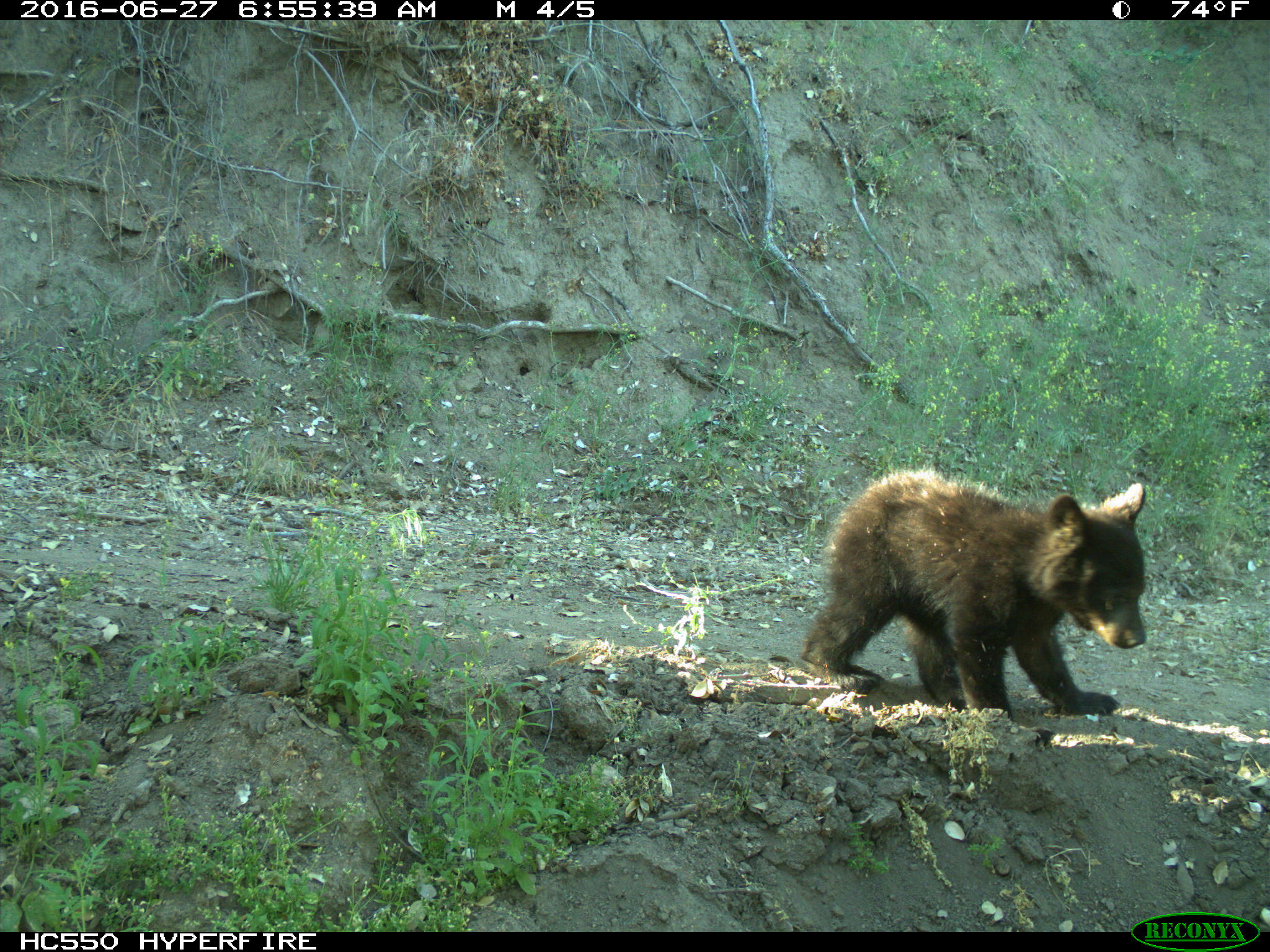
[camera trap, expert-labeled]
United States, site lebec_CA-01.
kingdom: Animalia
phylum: Chordata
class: Mammalia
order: Carnivora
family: Ursidae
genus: Ursus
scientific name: Ursus americanus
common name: american black bear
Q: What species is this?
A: Ursus americanus (american black bear).